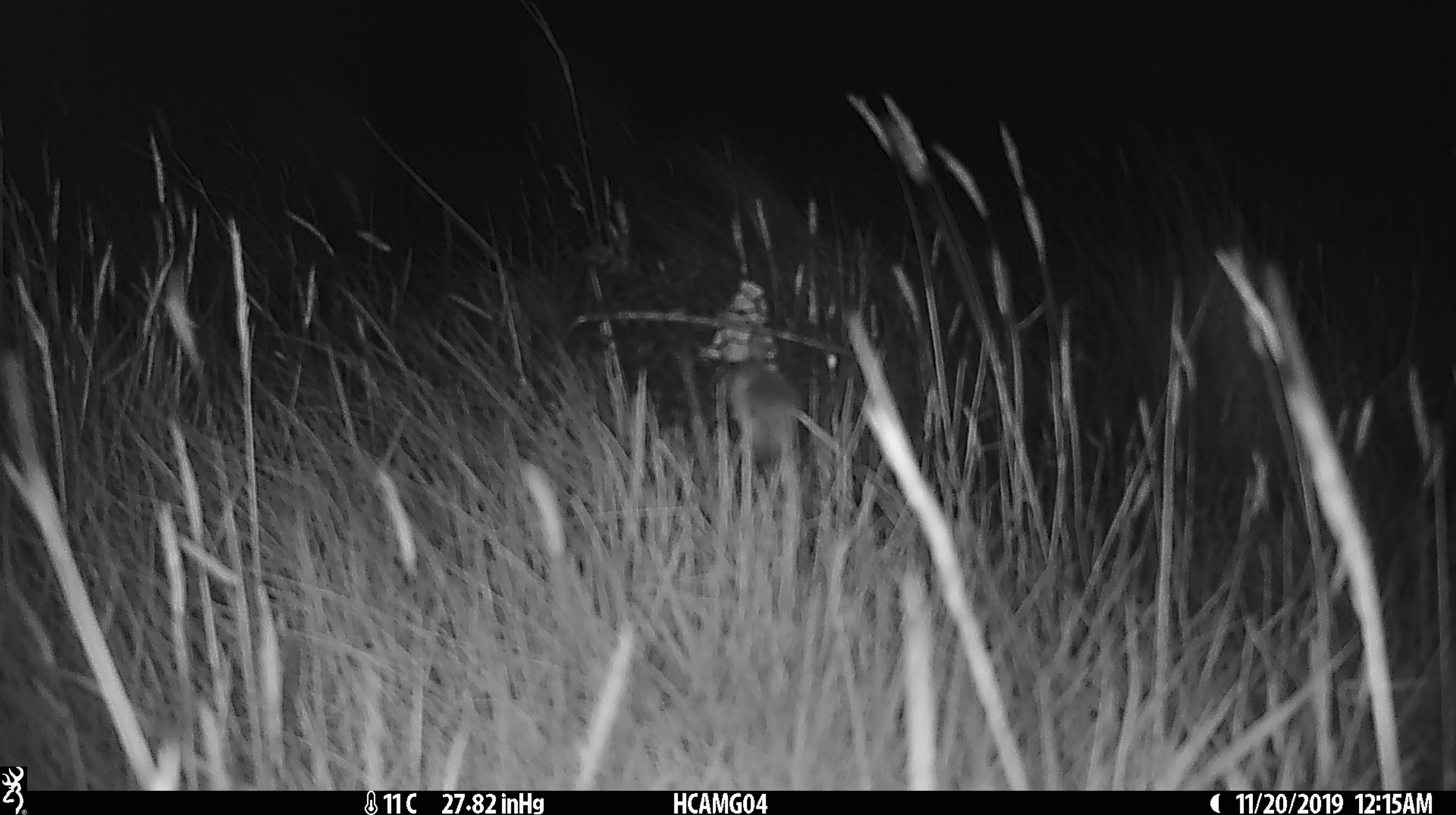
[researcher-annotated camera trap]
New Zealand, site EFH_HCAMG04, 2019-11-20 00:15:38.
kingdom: Animalia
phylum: Chordata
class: Mammalia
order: Rodentia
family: Muridae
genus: Mus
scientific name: Mus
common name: mouse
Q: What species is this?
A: Mouse (Mus).